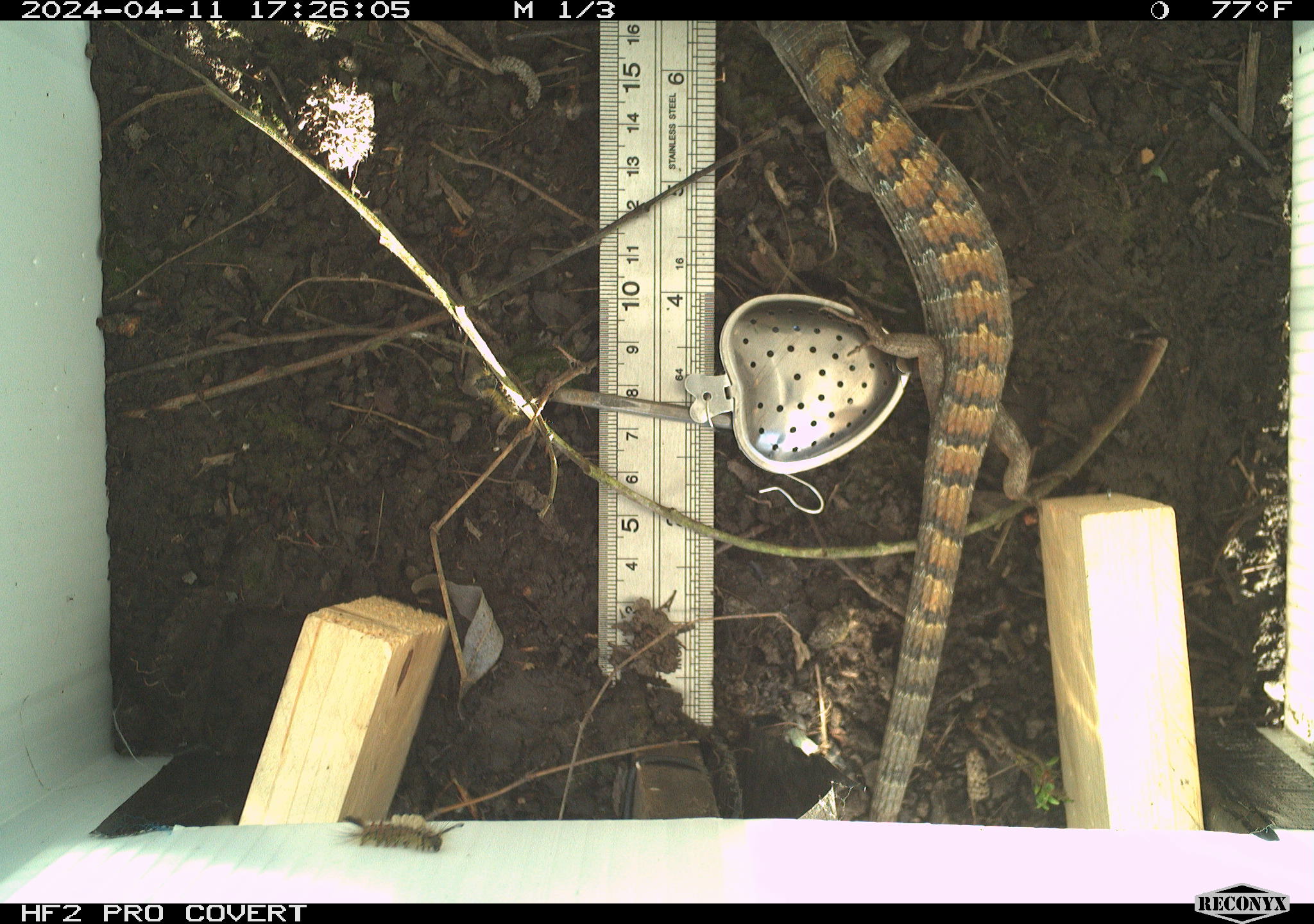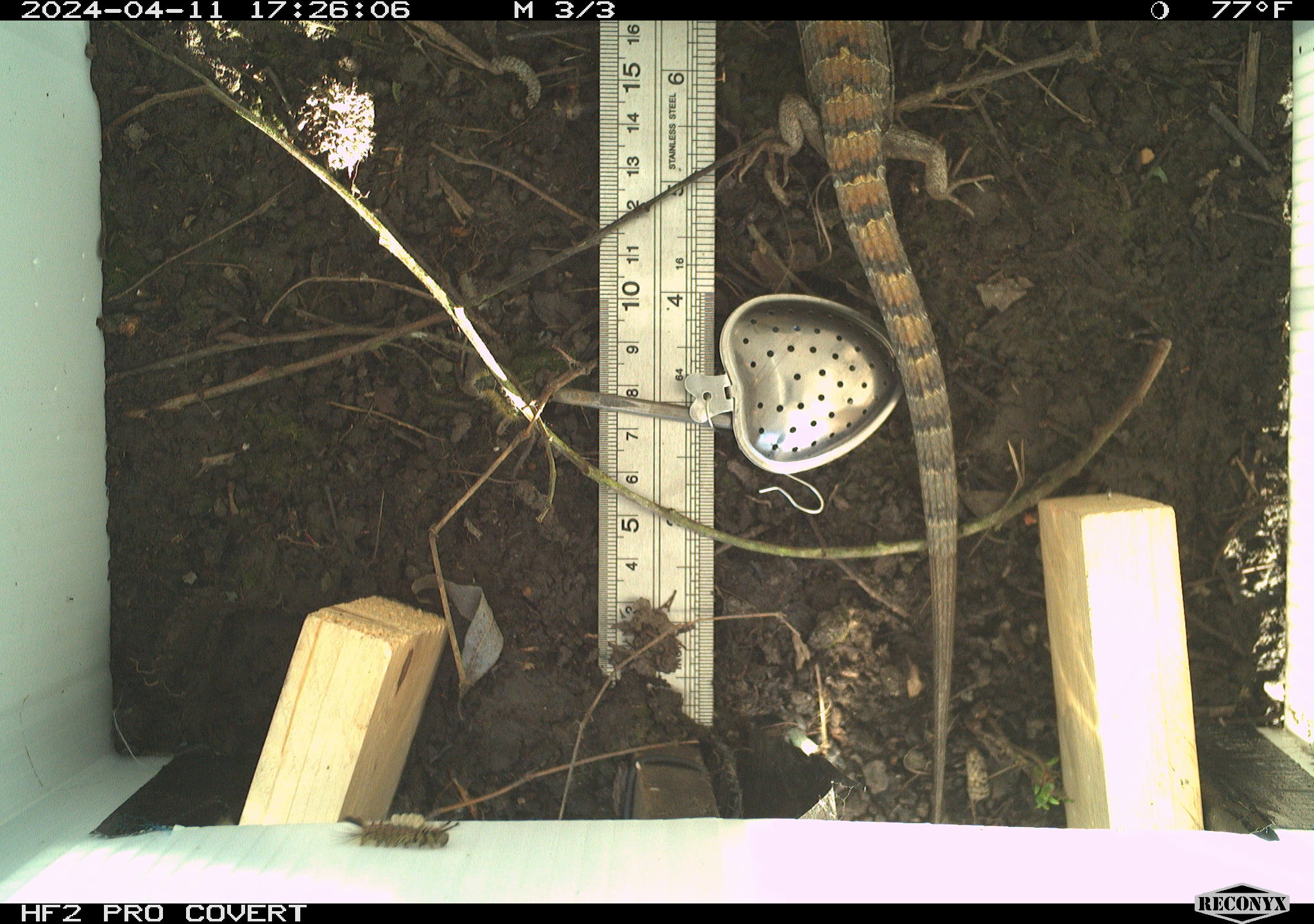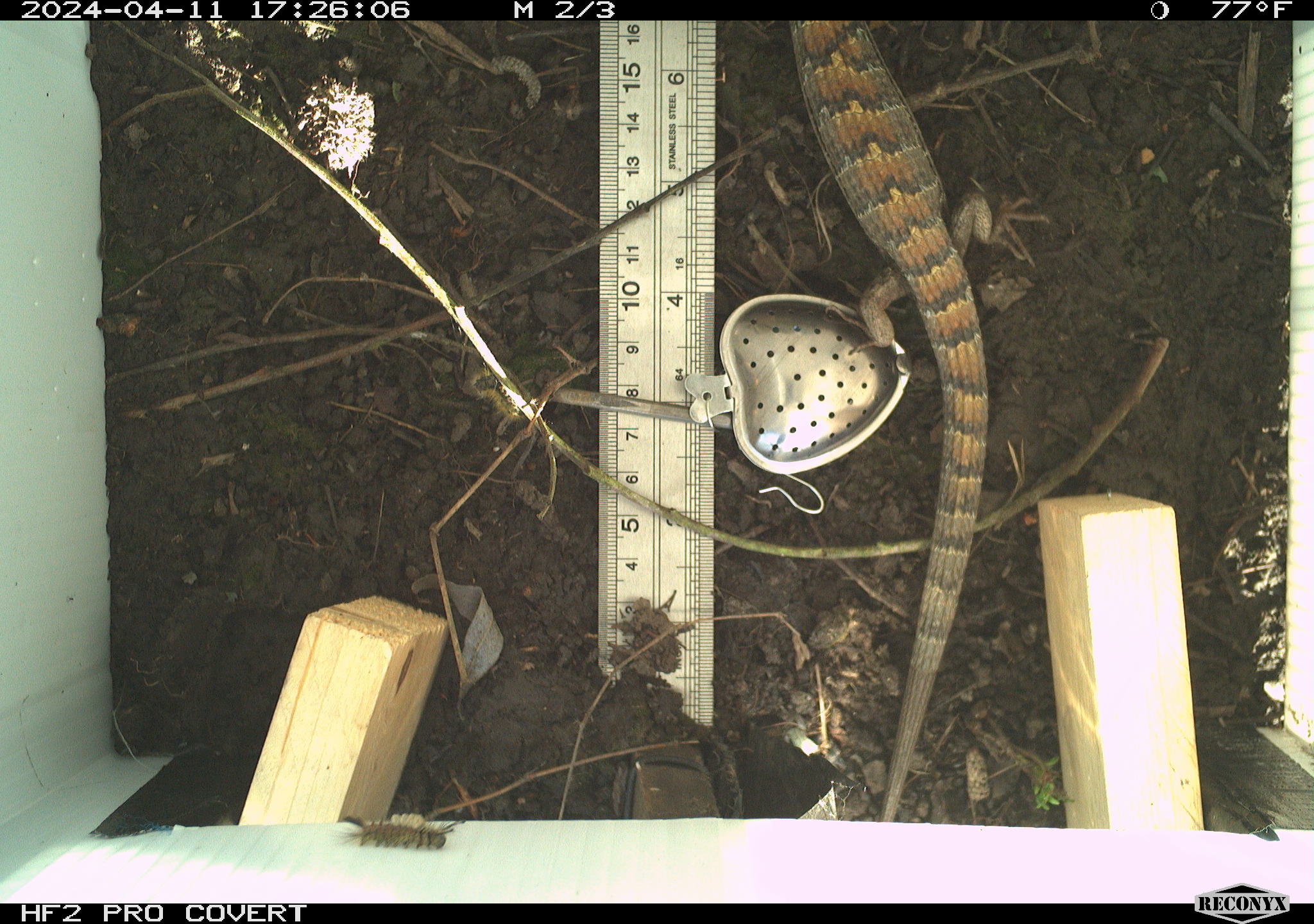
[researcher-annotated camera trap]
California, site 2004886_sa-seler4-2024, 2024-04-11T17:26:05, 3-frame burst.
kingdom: Animalia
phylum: Chordata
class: Reptilia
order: Squamata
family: Anguidae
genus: Elgaria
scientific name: Elgaria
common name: alligator lizards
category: elgaria species